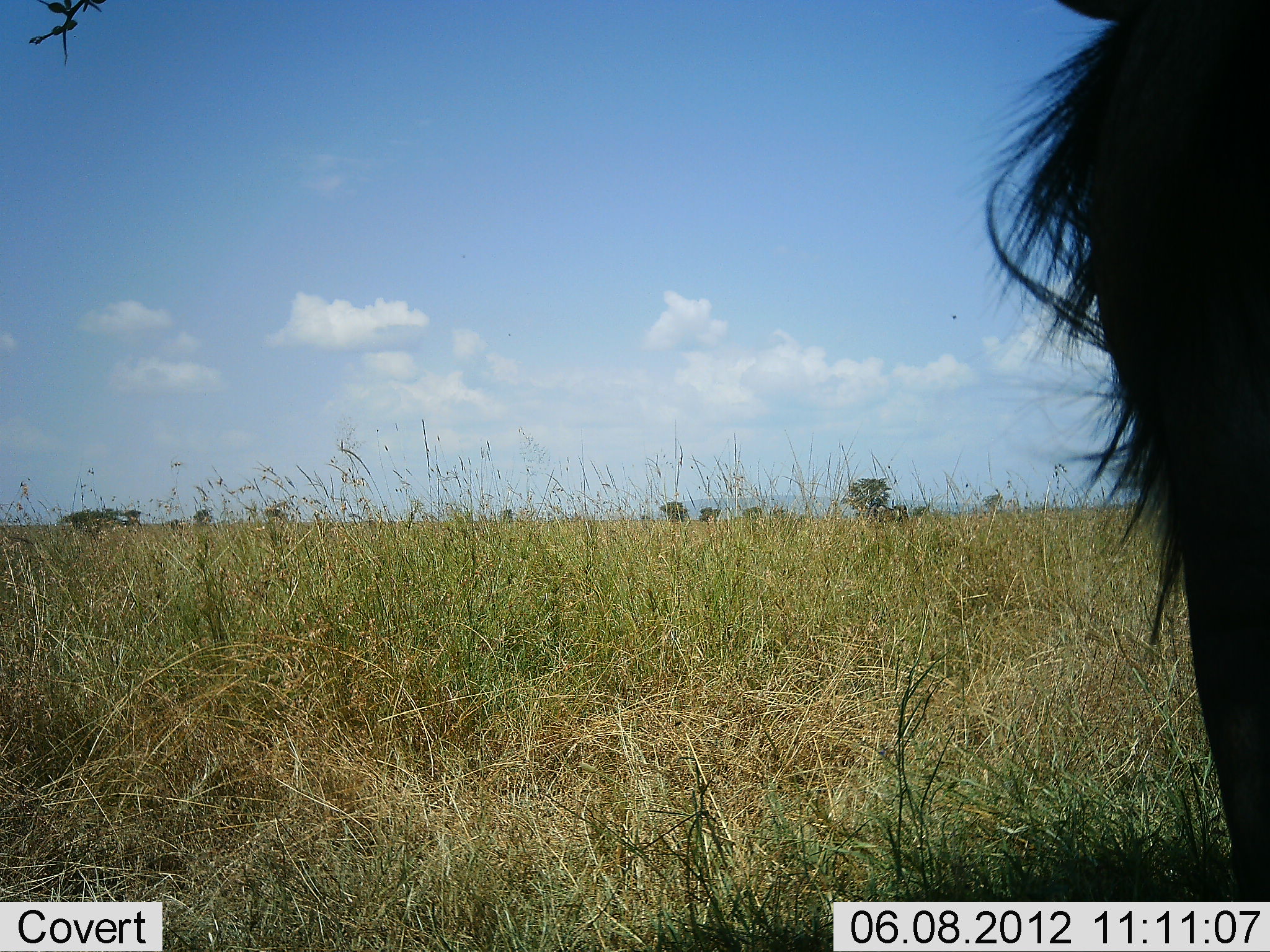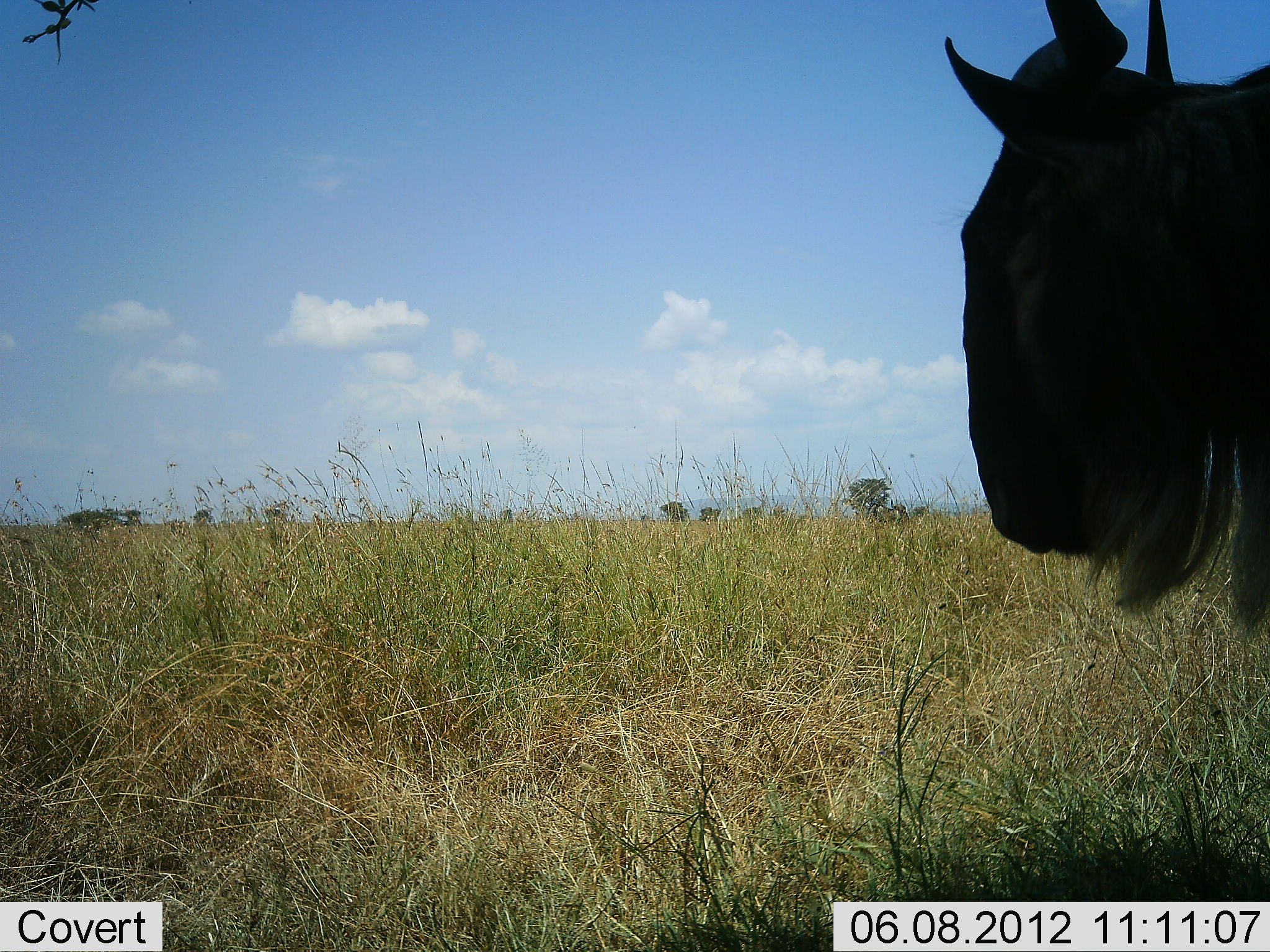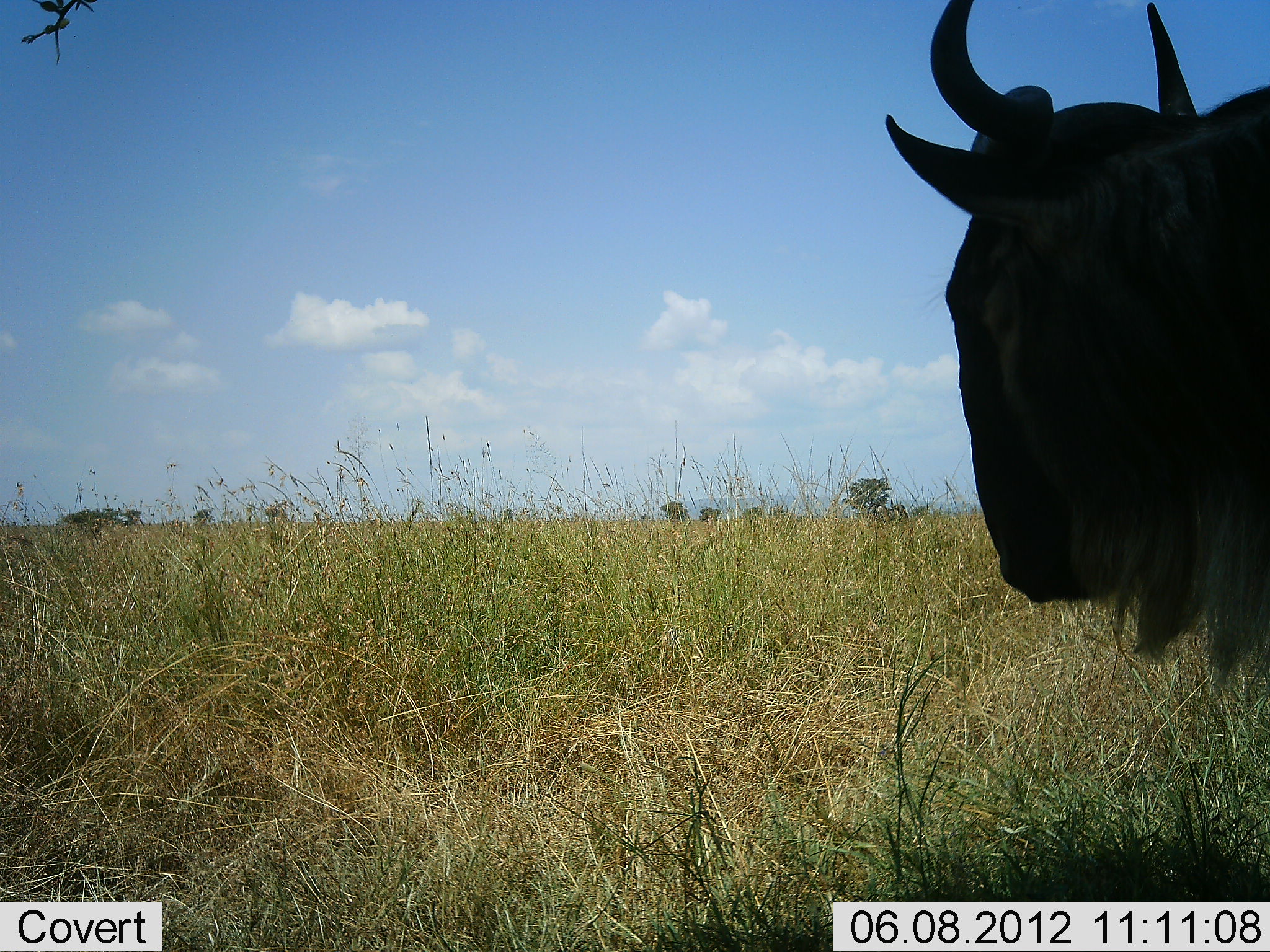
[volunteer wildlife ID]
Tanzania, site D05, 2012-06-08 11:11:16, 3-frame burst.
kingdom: Animalia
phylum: Chordata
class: Mammalia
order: Artiodactyla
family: Bovidae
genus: Connochaetes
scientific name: Connochaetes taurinus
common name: blue wildebeest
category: wildebeest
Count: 1.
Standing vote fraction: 80%.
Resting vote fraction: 10%.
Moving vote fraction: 20%.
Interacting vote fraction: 0%.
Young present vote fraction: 0%.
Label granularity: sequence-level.